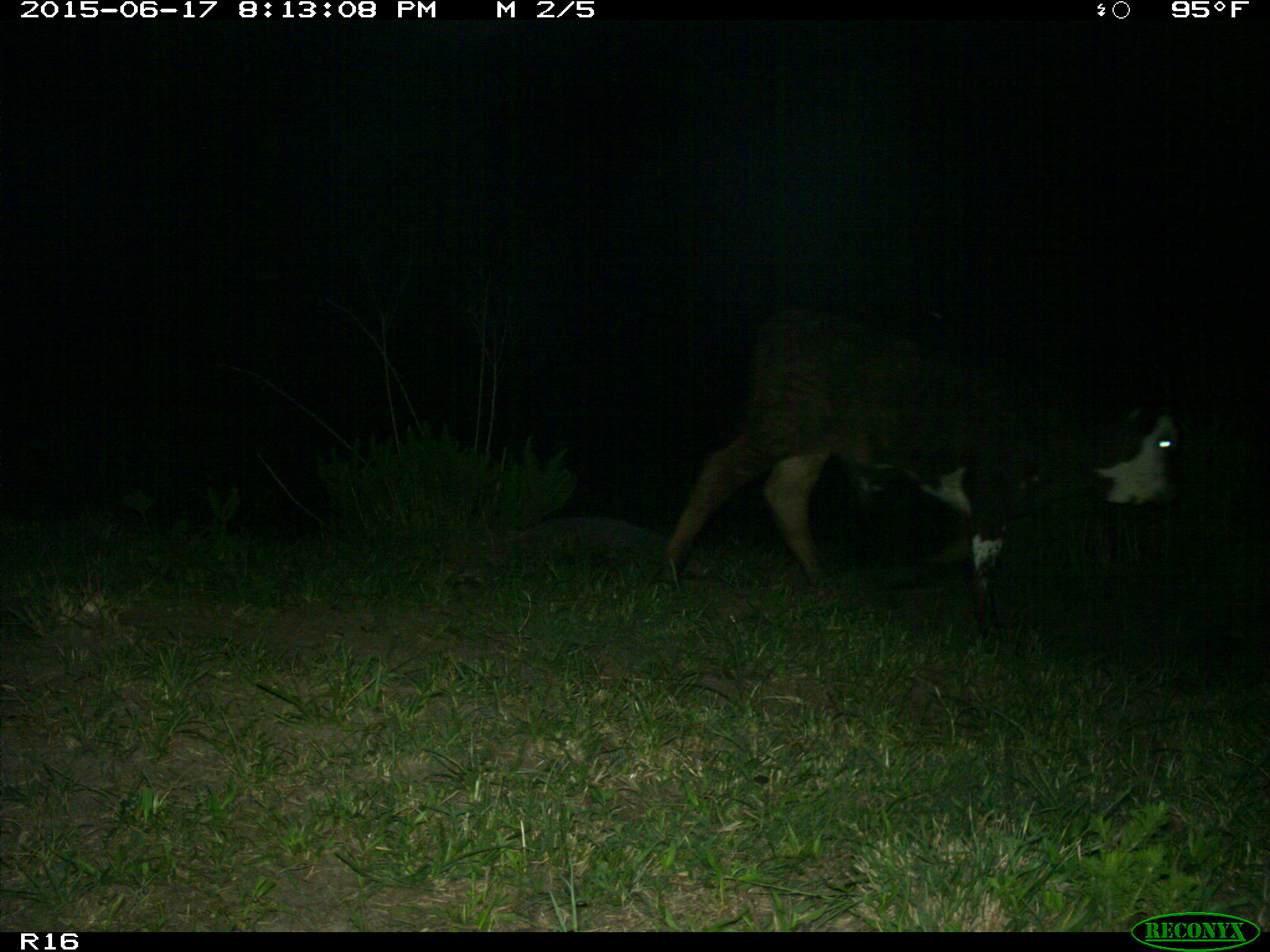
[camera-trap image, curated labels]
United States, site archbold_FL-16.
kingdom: Animalia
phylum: Chordata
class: Mammalia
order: Artiodactyla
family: Bovidae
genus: Bos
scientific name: Bos taurus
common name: domestic cow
Bos taurus (domestic cow).